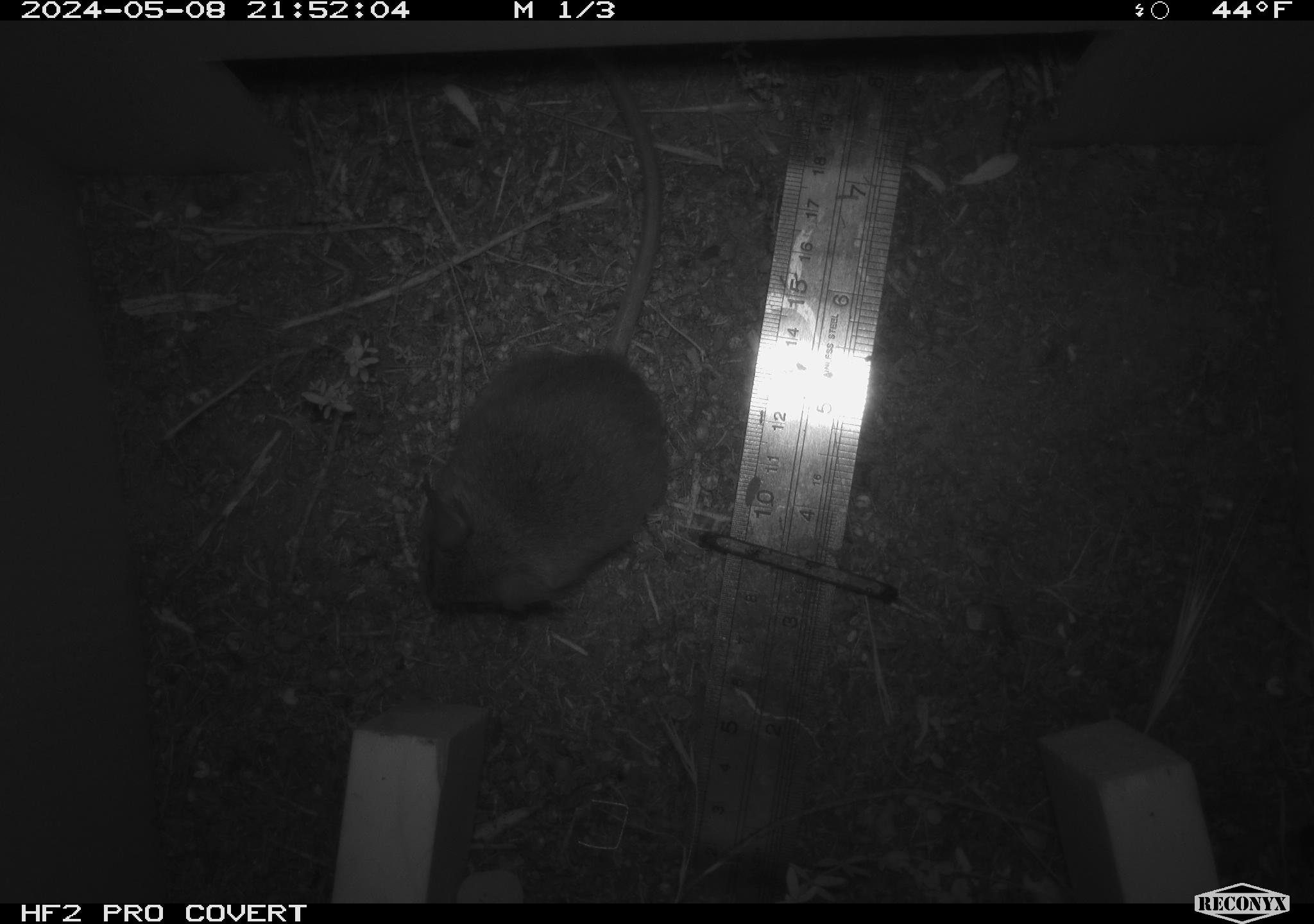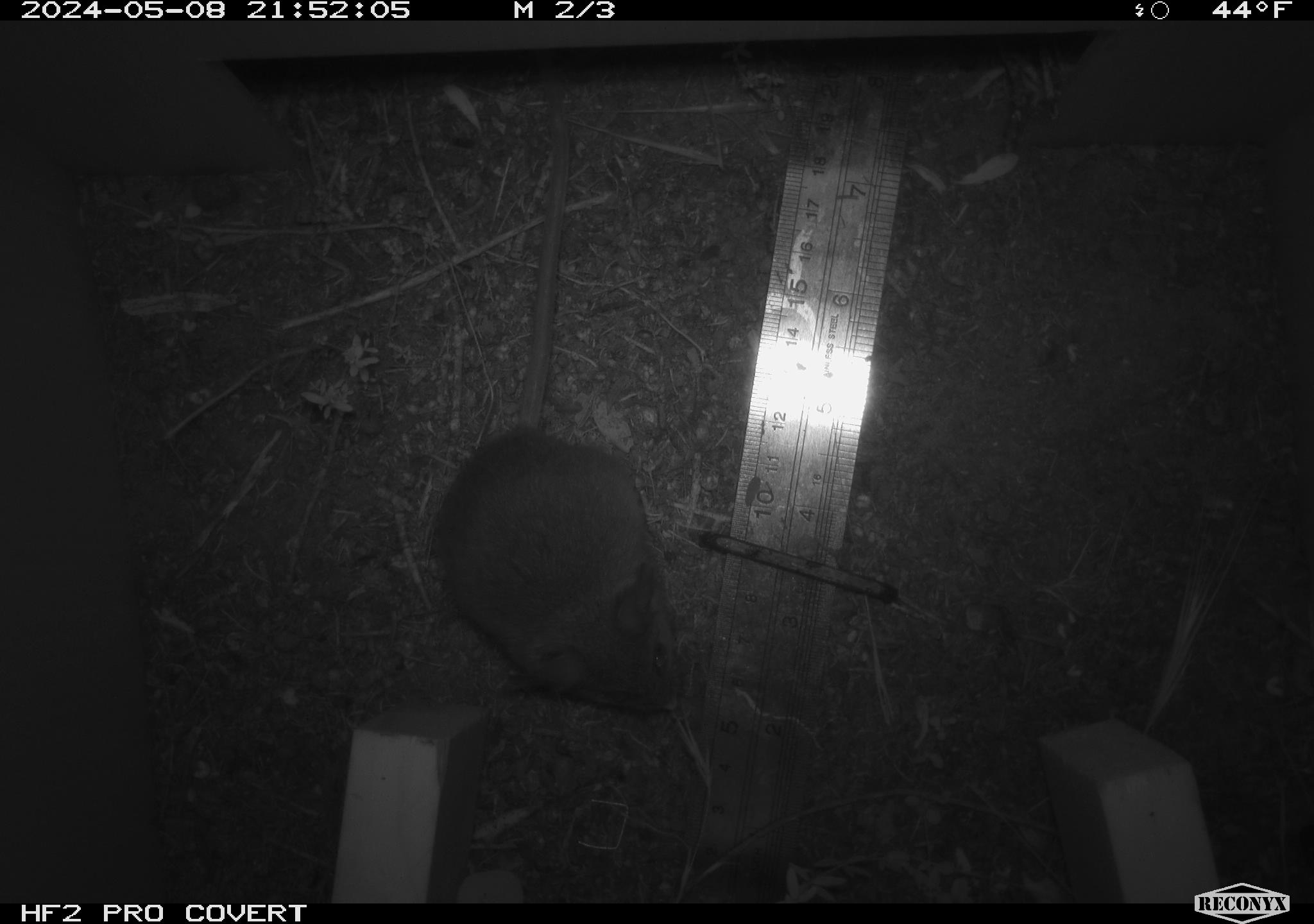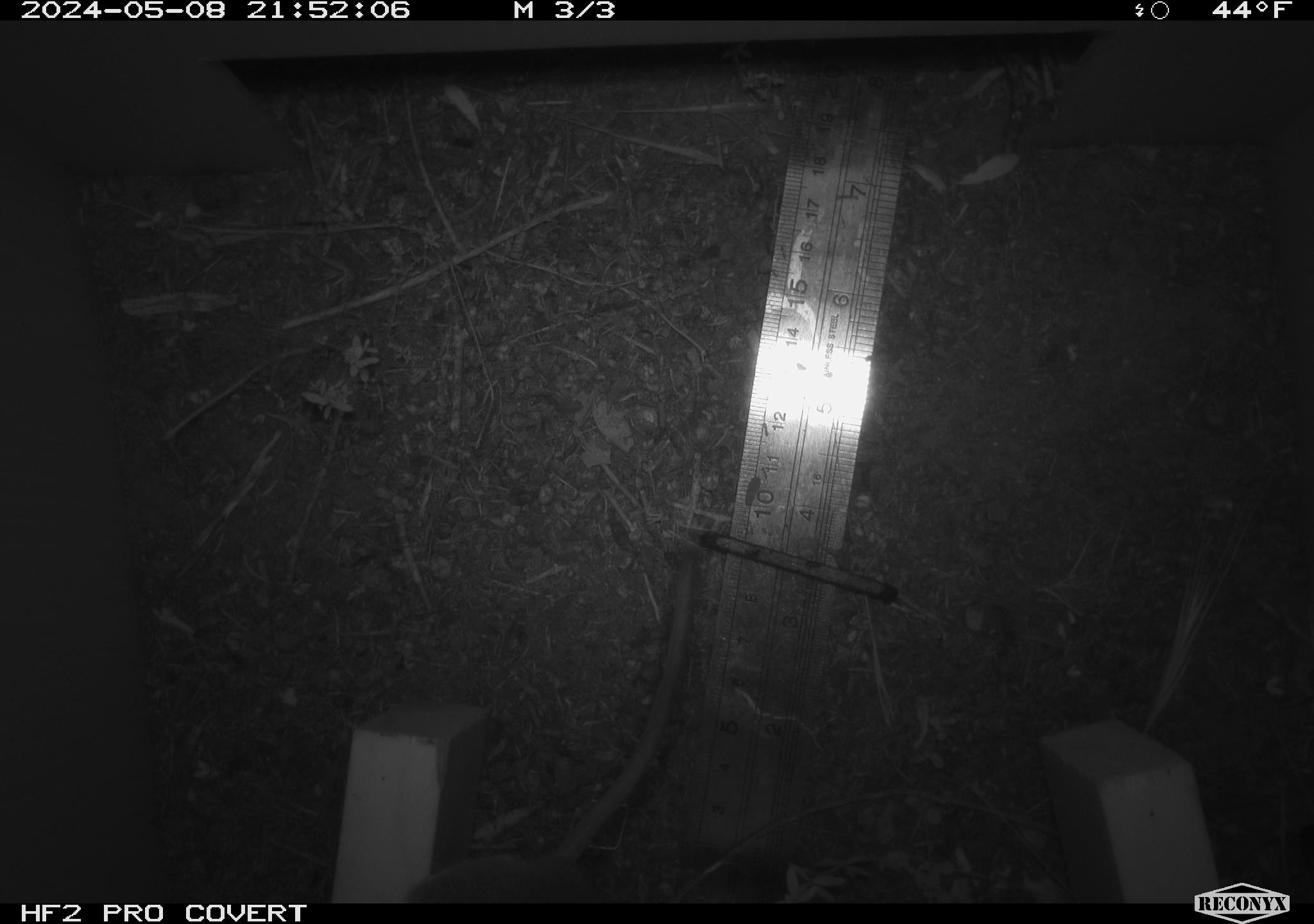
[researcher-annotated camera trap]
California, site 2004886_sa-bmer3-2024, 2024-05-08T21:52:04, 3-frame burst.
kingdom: Animalia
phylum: Chordata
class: Mammalia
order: Rodentia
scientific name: Rodentia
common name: mouse species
Mouse species (Rodentia).